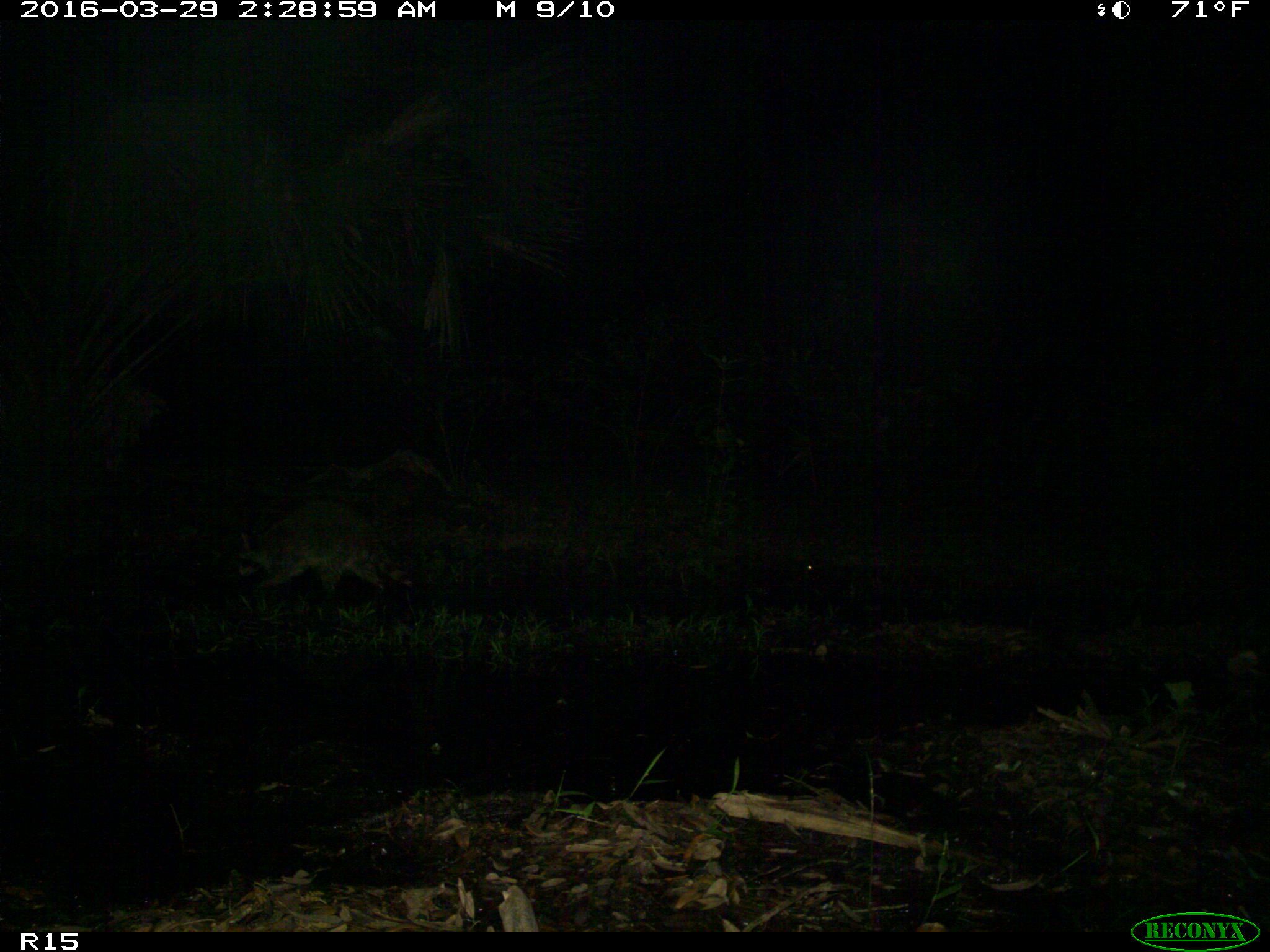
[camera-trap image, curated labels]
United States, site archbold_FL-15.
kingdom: Animalia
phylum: Chordata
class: Mammalia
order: Carnivora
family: Procyonidae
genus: Procyon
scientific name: Procyon lotor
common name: common raccoon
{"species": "Procyon lotor (common raccoon)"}